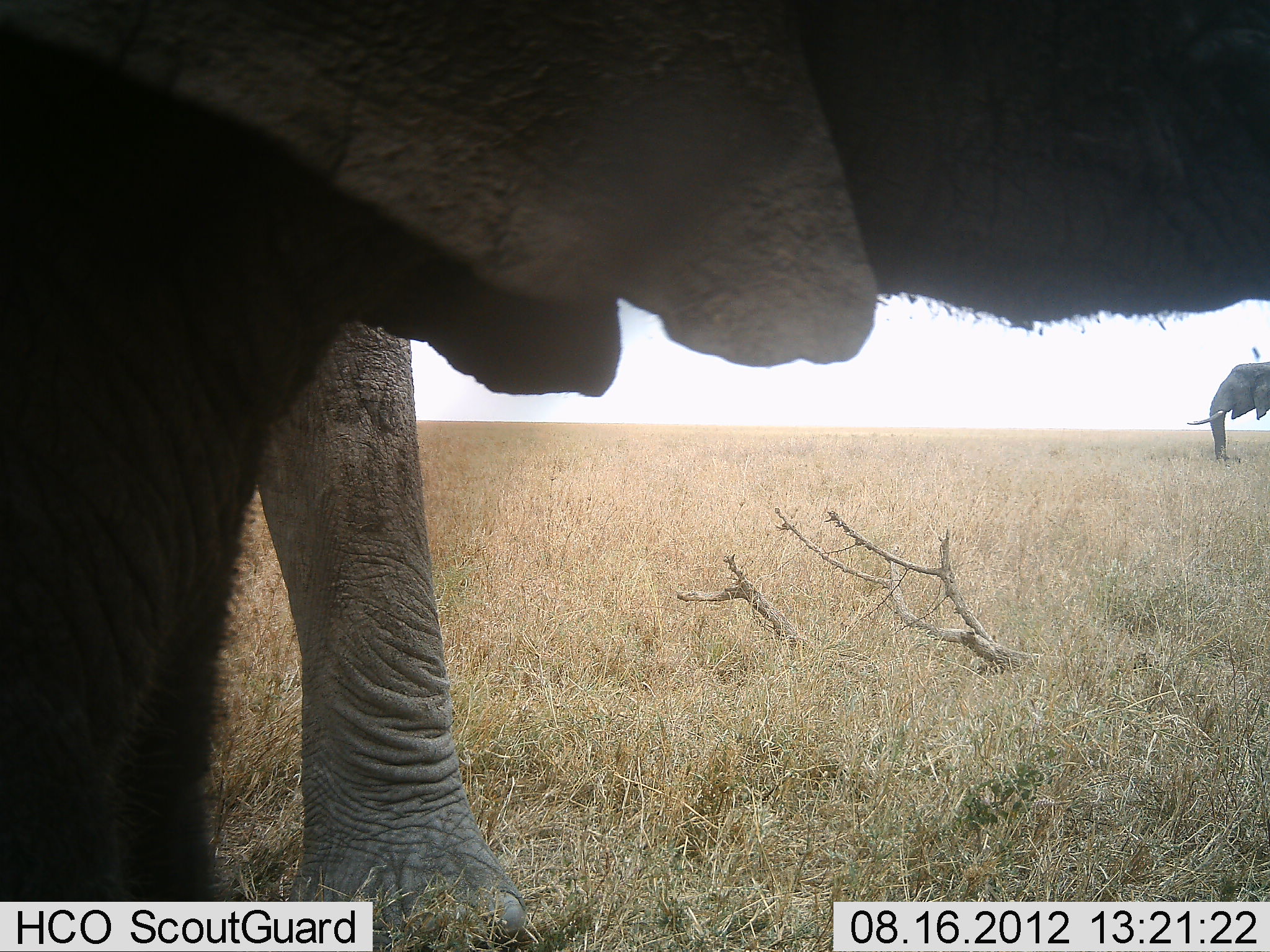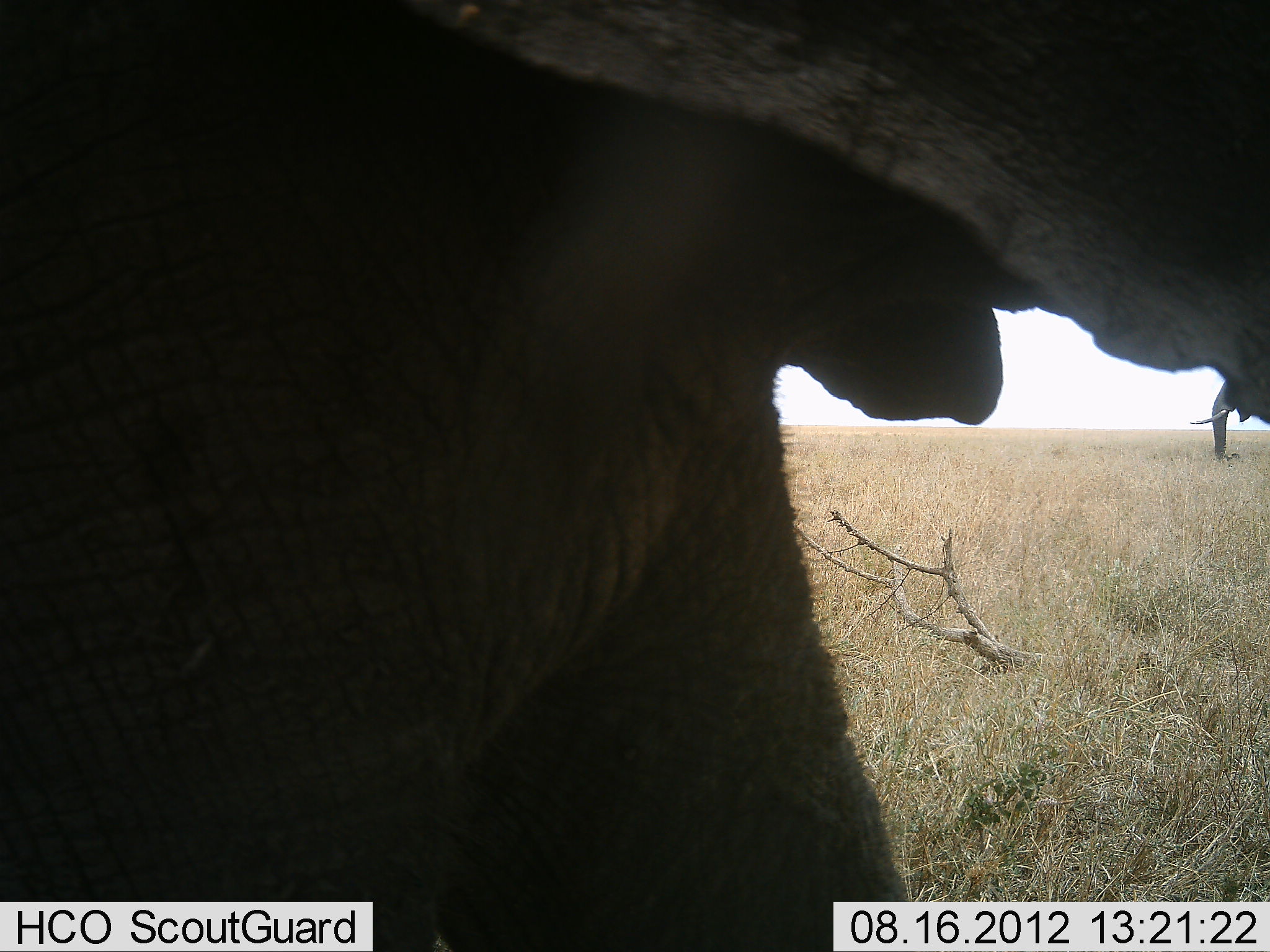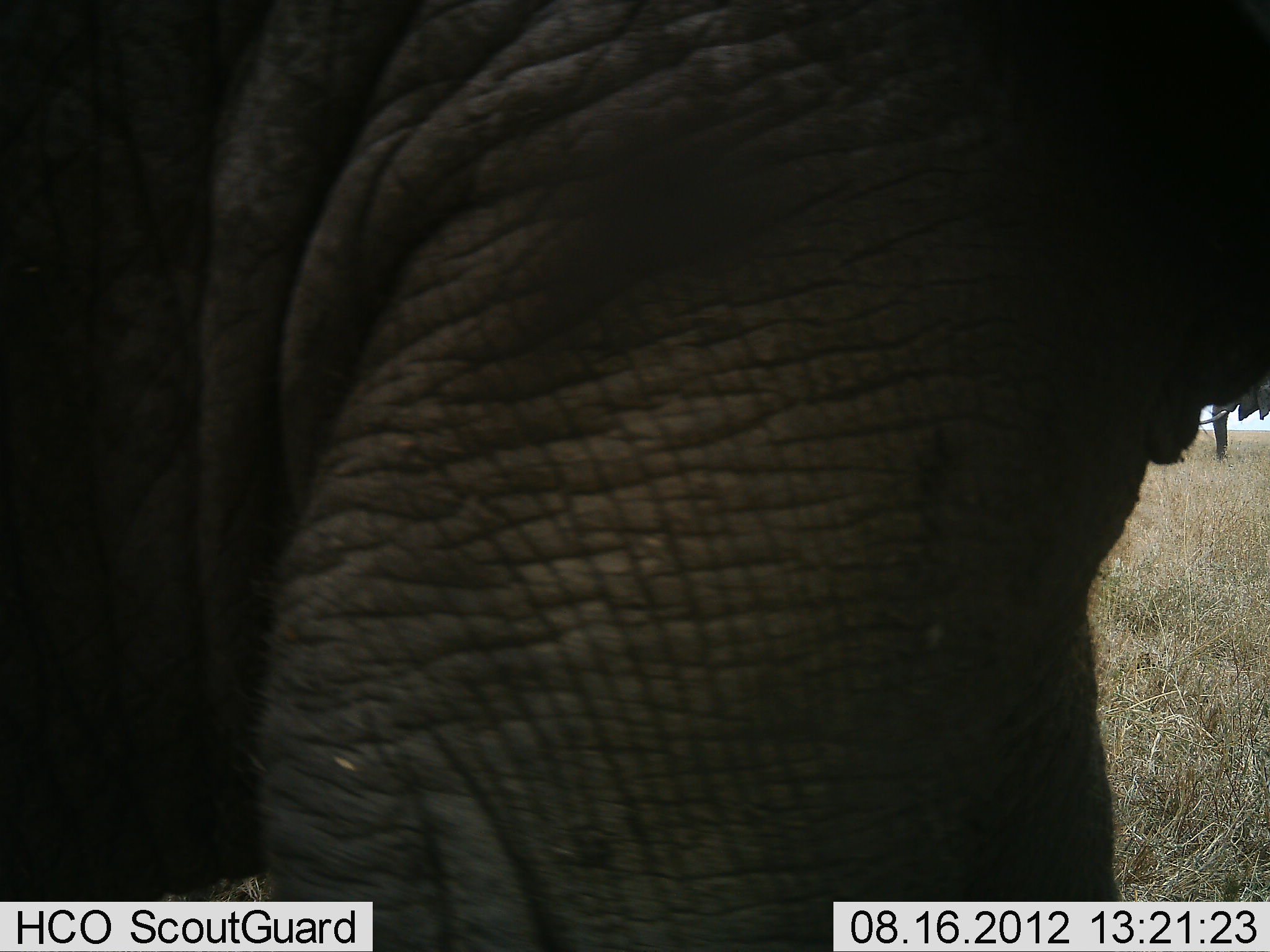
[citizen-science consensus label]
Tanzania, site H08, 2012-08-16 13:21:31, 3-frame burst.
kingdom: Animalia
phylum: Chordata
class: Mammalia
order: Proboscidea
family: Elephantidae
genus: Loxodonta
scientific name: Loxodonta africana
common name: african bush elephant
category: elephant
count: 2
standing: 78%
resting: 0%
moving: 67%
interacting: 11%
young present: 0%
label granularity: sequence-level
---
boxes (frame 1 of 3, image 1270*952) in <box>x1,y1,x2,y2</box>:
animal: <box>1,1,1269,952</box>; <box>1189,360,1270,464</box>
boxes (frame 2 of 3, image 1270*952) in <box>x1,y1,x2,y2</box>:
animal: <box>0,1,1269,952</box>; <box>1189,381,1270,464</box>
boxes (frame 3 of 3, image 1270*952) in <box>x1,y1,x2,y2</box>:
animal: <box>1,1,1269,952</box>; <box>1196,384,1270,466</box>